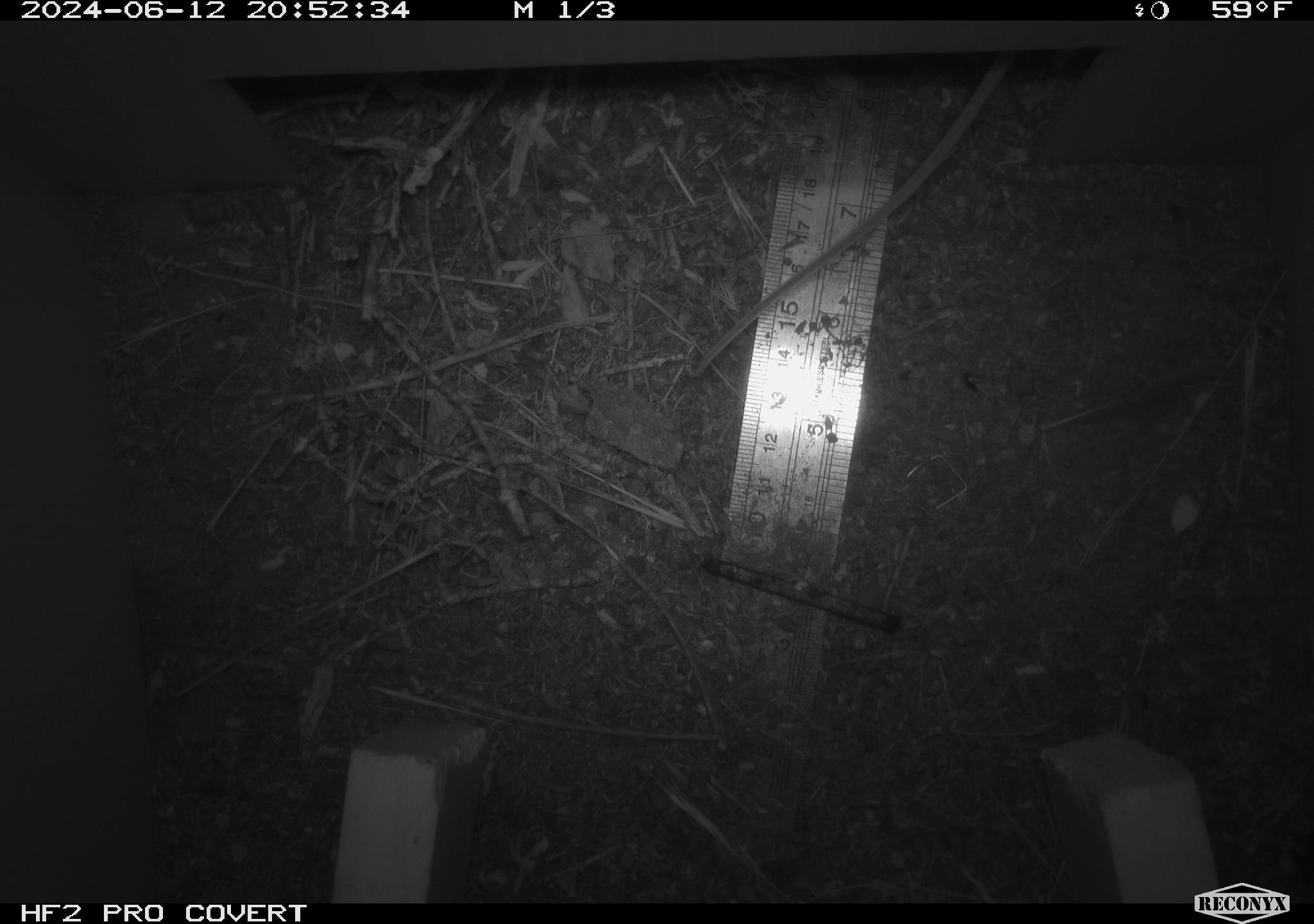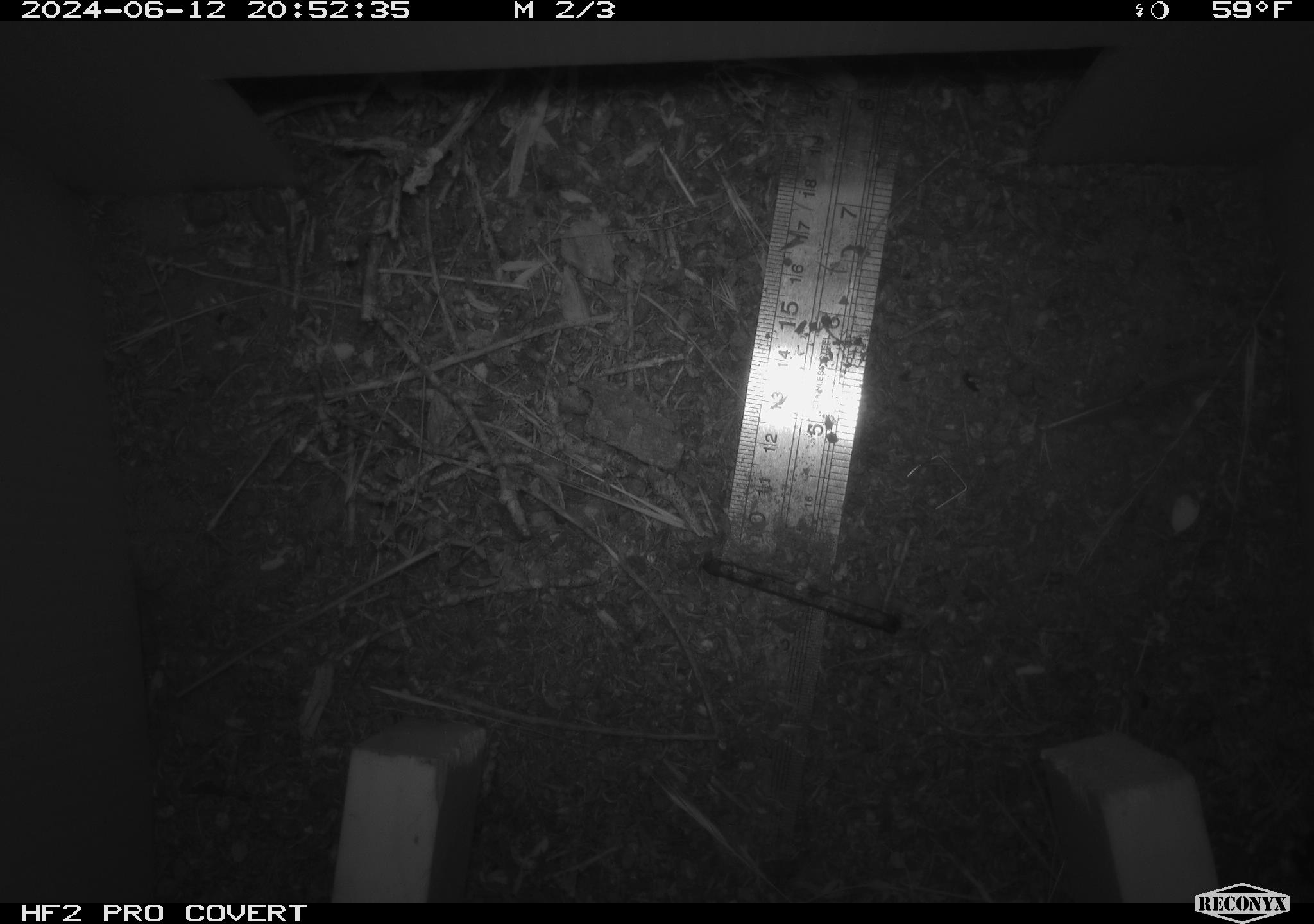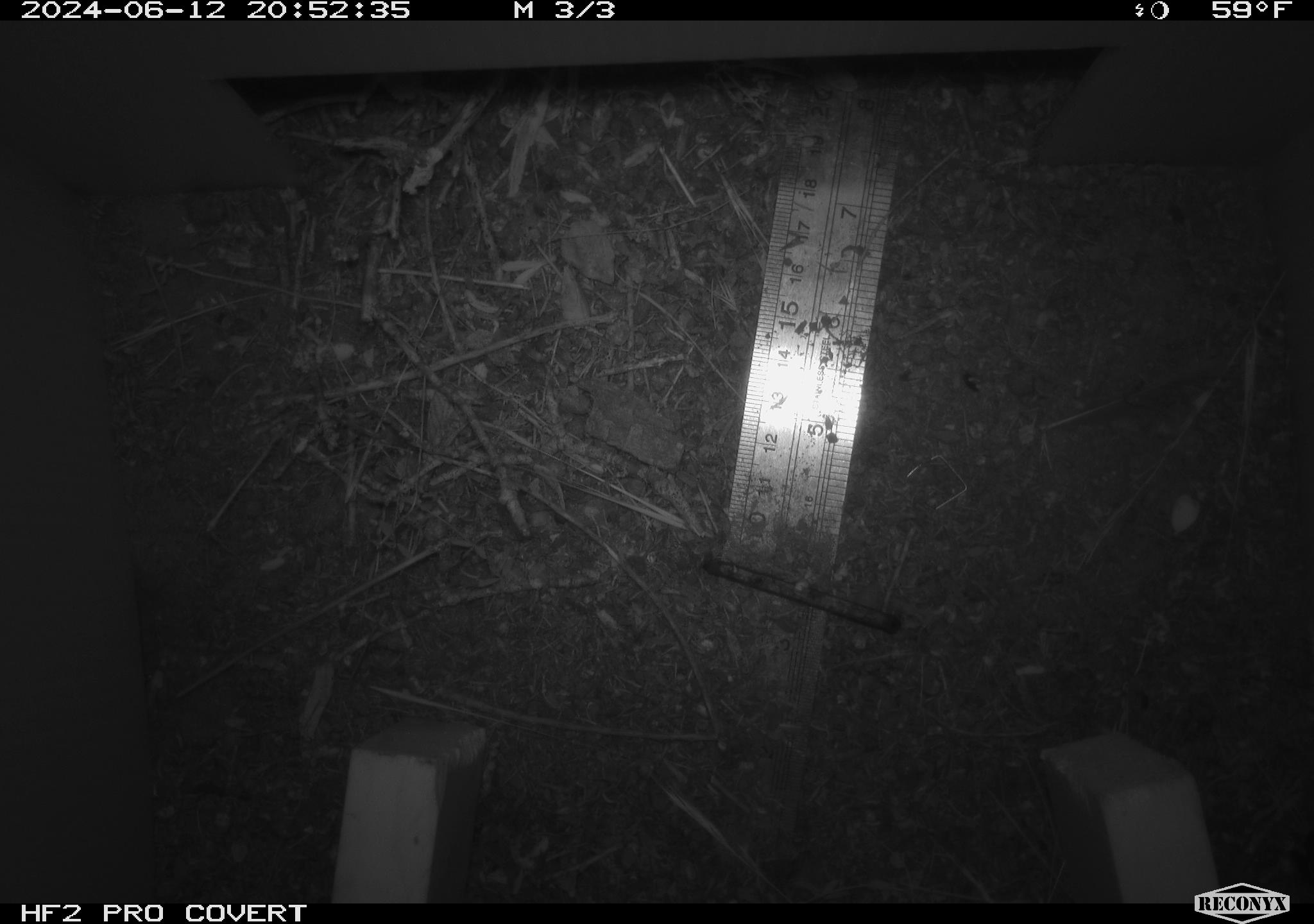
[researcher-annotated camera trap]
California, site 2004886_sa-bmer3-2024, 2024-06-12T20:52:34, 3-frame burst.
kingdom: Animalia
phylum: Chordata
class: Mammalia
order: Rodentia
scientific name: Rodentia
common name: mouse species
Mouse species (Rodentia).